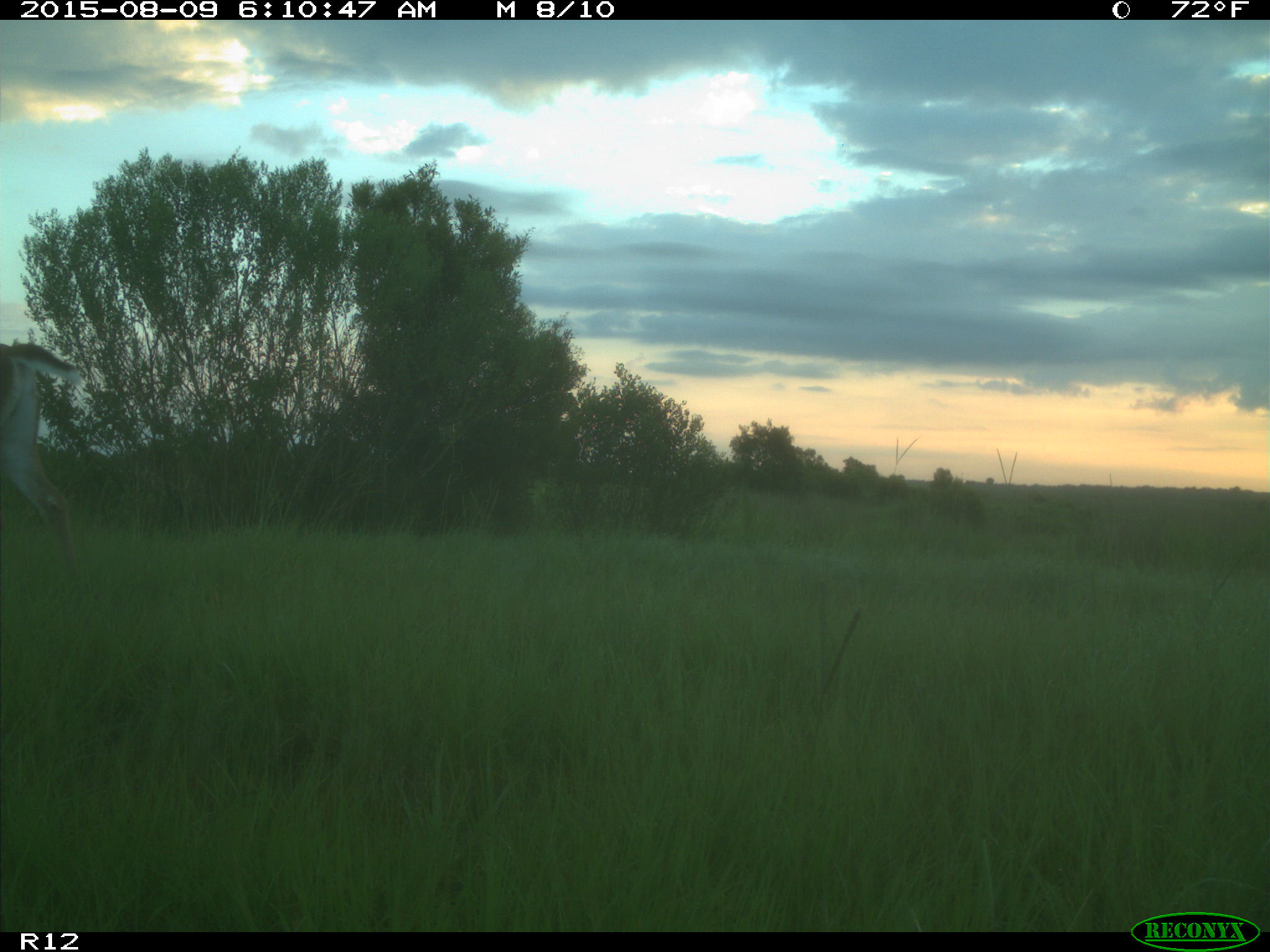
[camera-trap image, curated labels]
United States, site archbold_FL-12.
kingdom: Animalia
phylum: Chordata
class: Mammalia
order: Artiodactyla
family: Cervidae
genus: Odocoileus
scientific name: Odocoileus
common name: deer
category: unidentified deer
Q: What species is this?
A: Unidentified deer (deer) (Odocoileus).